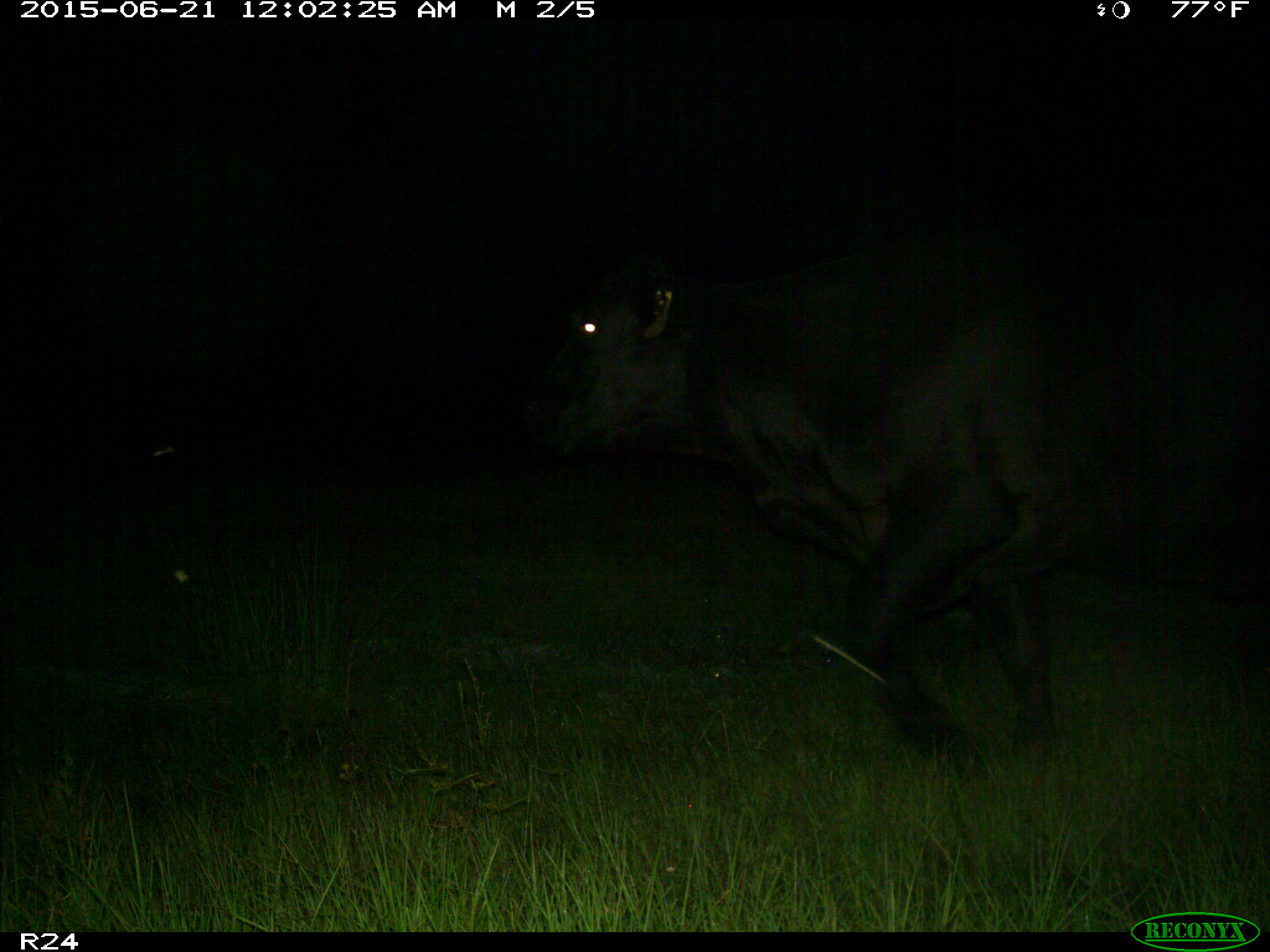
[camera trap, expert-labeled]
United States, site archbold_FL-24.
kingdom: Animalia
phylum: Chordata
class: Mammalia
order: Artiodactyla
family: Bovidae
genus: Bos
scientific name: Bos taurus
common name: domestic cow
Bos taurus (domestic cow).